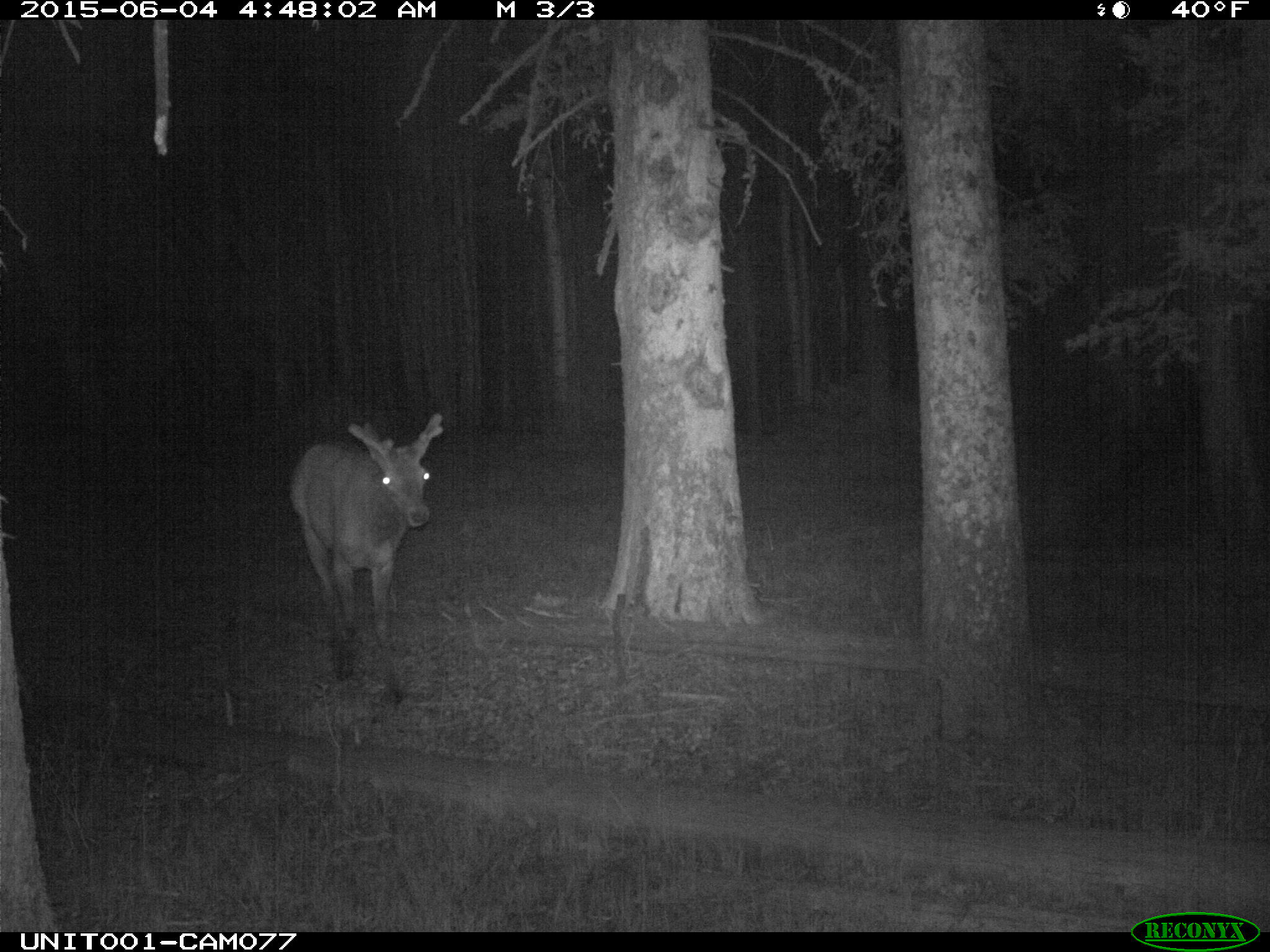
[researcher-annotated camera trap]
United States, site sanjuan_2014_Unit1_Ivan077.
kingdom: Animalia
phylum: Chordata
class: Mammalia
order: Artiodactyla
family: Cervidae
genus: Cervus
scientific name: Cervus elaphus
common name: red deer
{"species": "Cervus elaphus (red deer)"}